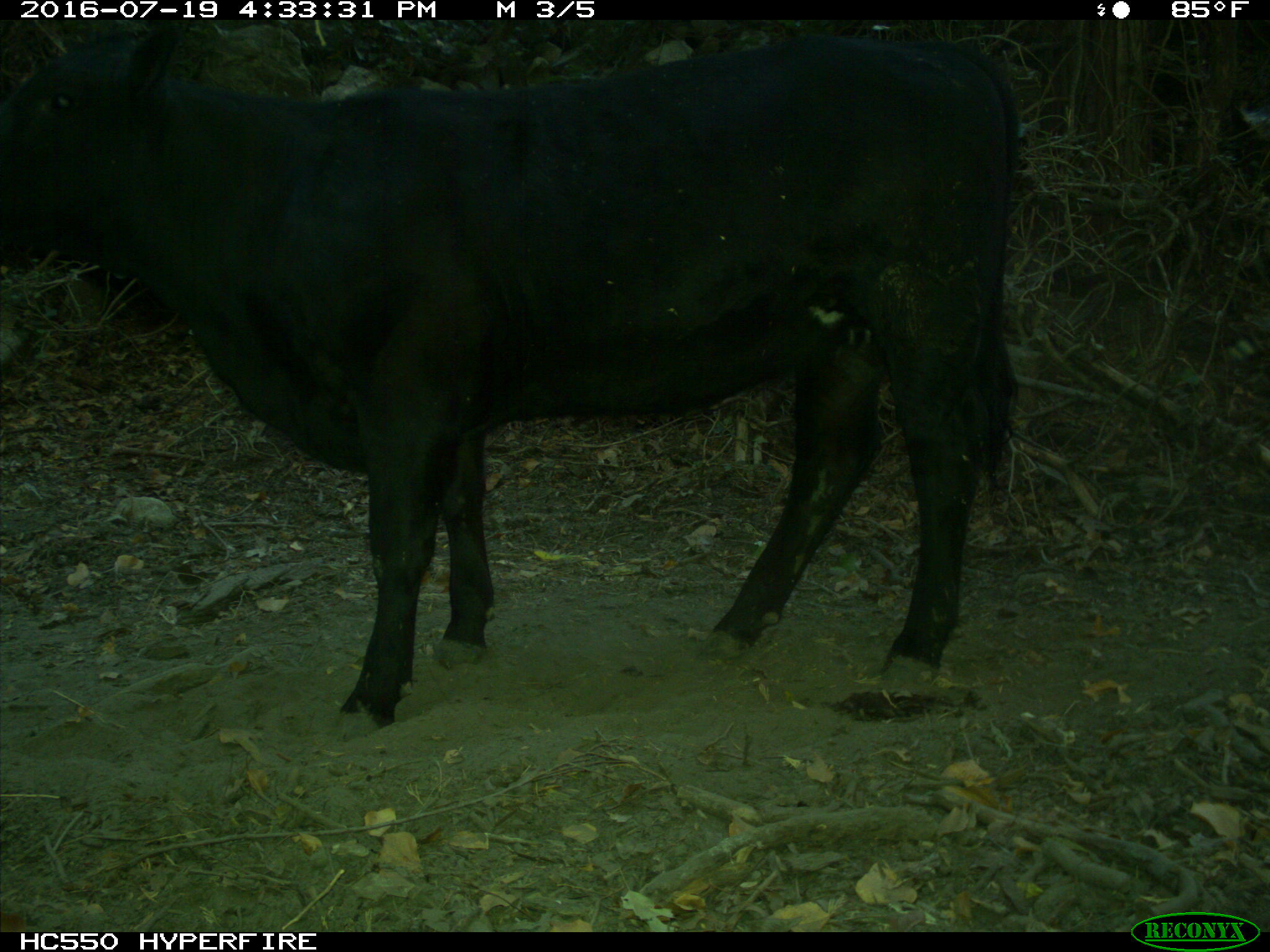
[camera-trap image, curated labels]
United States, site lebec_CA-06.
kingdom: Animalia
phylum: Chordata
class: Mammalia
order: Artiodactyla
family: Bovidae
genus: Bos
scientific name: Bos taurus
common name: domestic cow